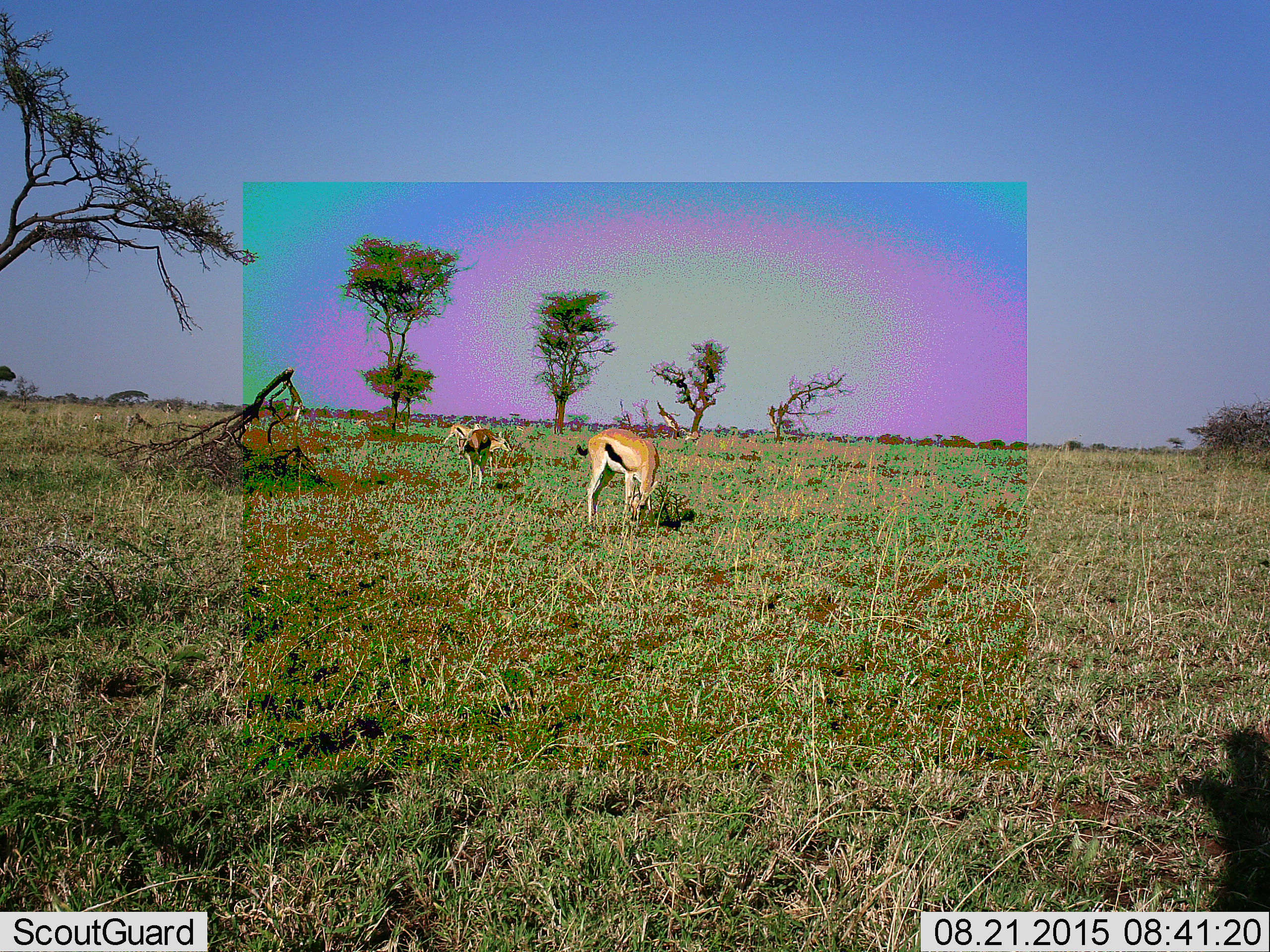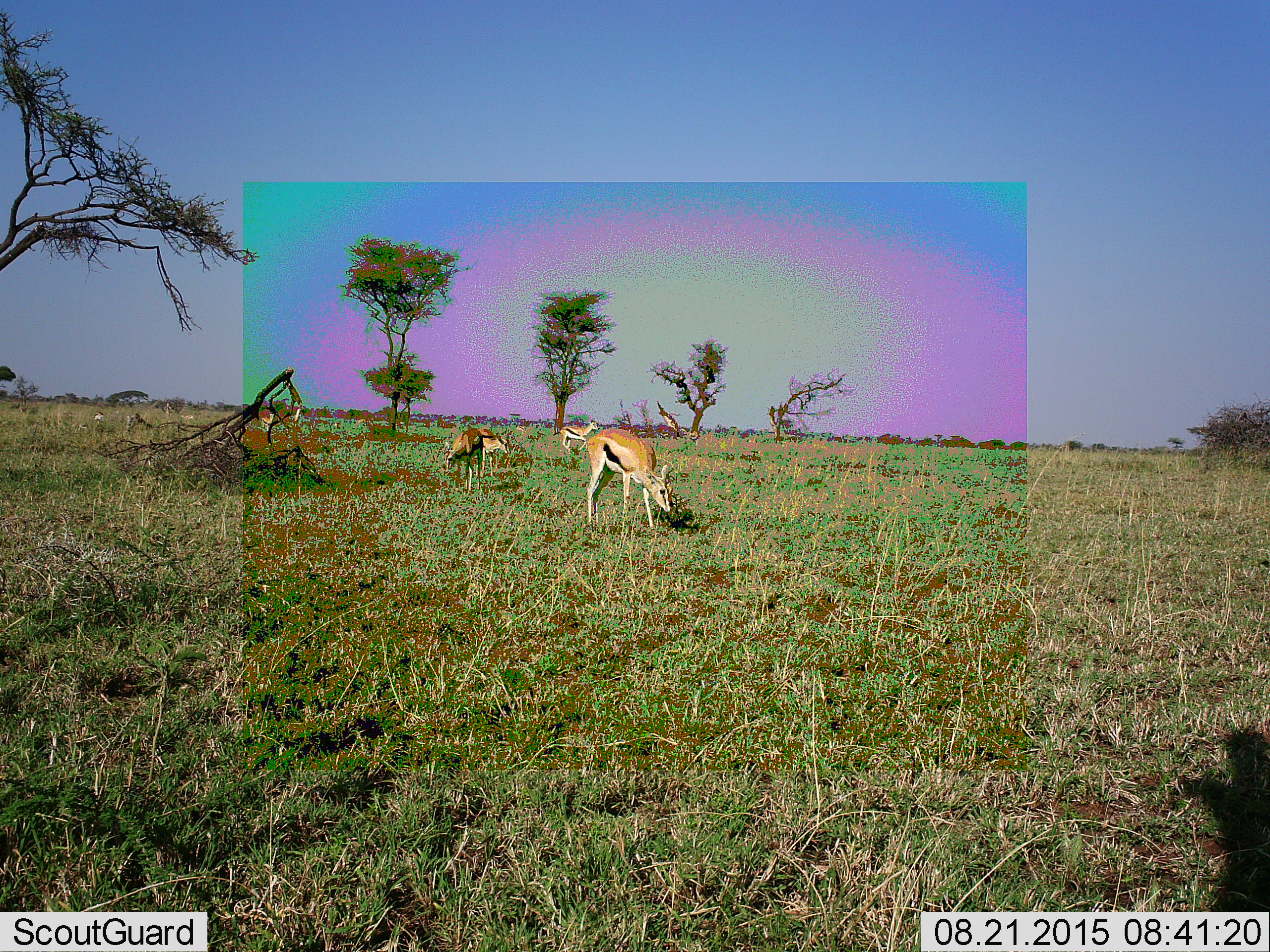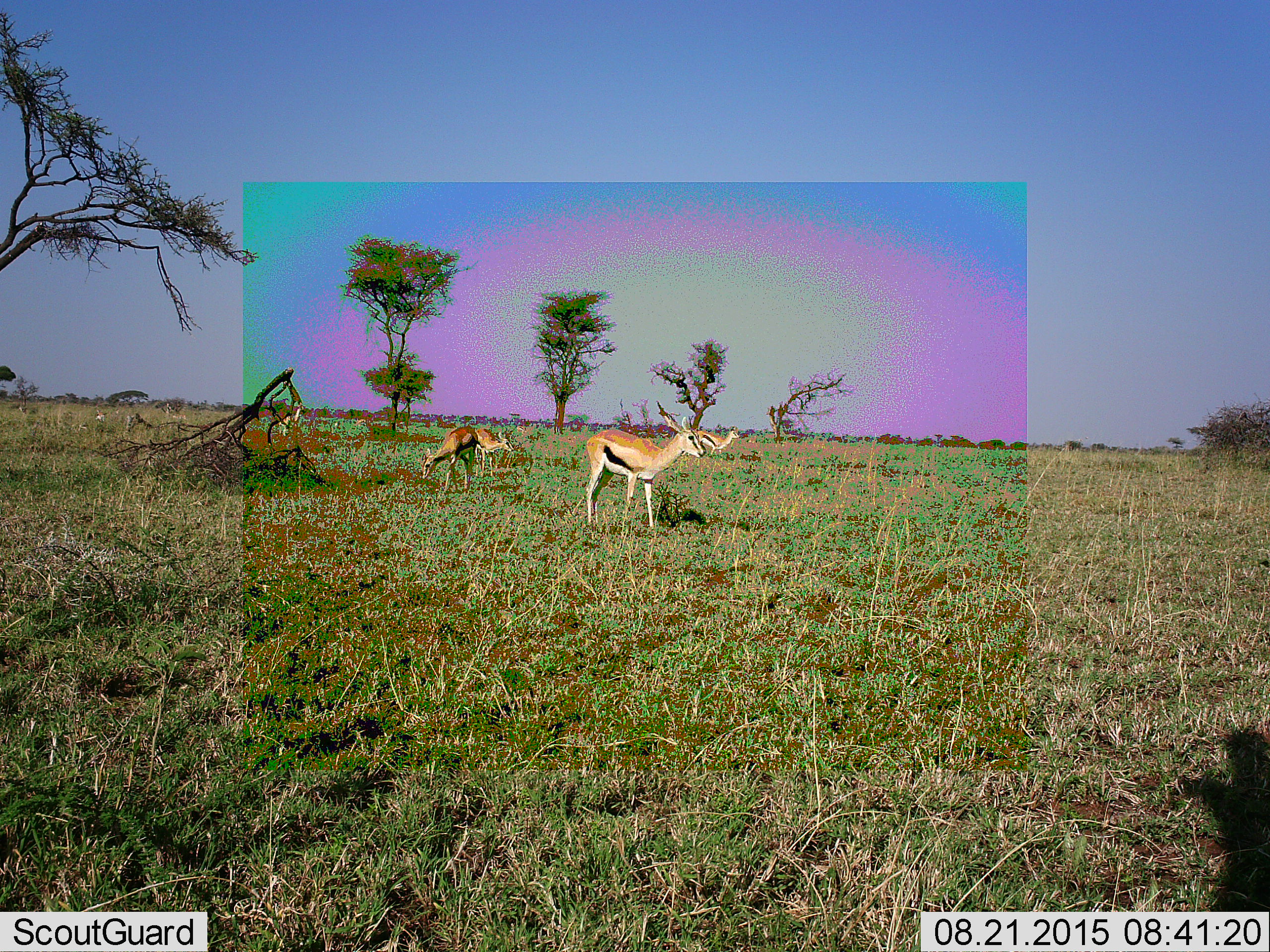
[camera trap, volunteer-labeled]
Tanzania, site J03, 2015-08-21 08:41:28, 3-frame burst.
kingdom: Animalia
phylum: Chordata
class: Mammalia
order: Artiodactyla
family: Bovidae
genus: Eudorcas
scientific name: Eudorcas thomsonii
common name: thomson's gazelle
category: gazellethomsons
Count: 8.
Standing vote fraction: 56%.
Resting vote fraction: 11%.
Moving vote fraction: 78%.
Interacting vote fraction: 0%.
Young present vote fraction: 11%.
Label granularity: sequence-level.